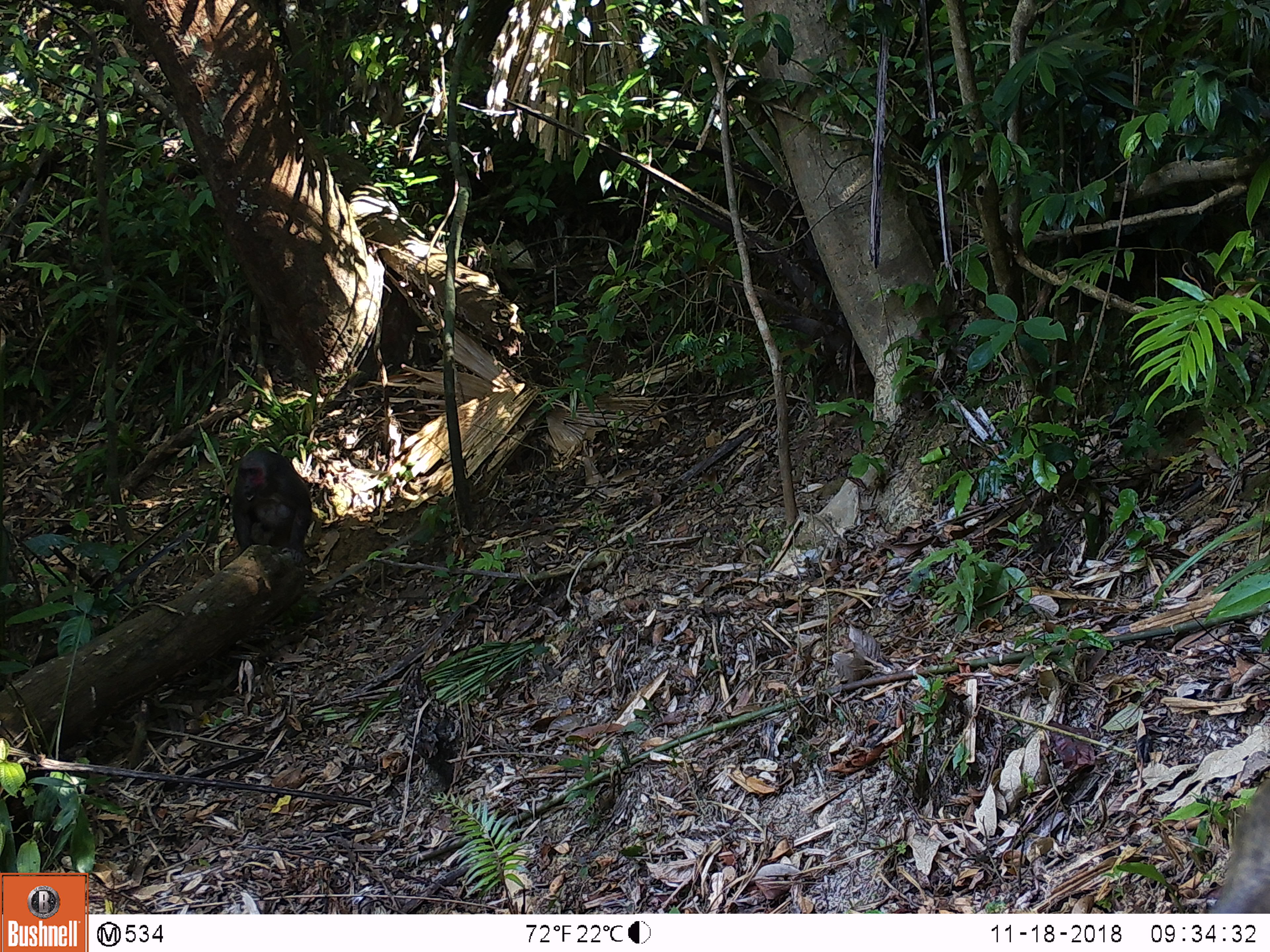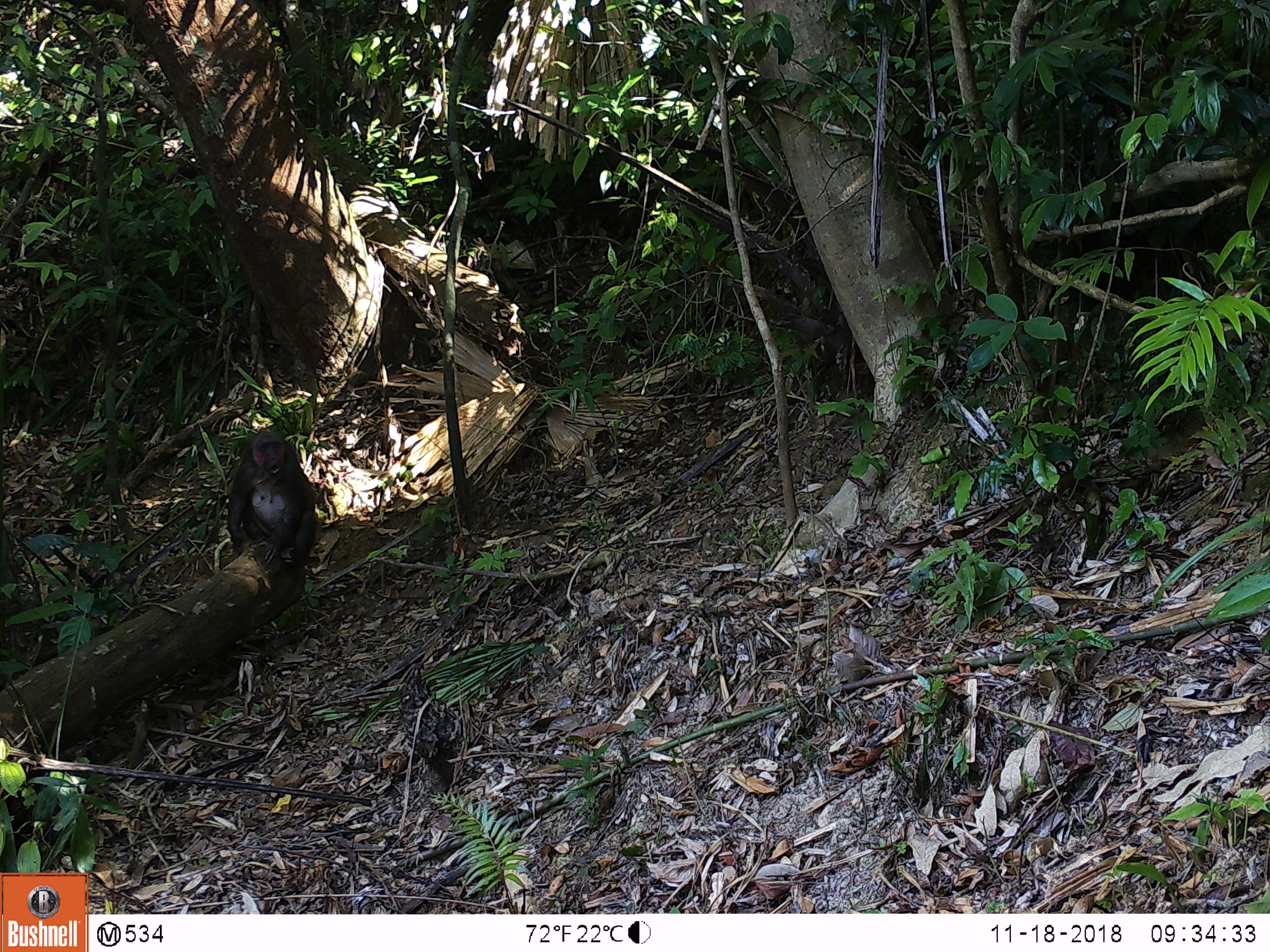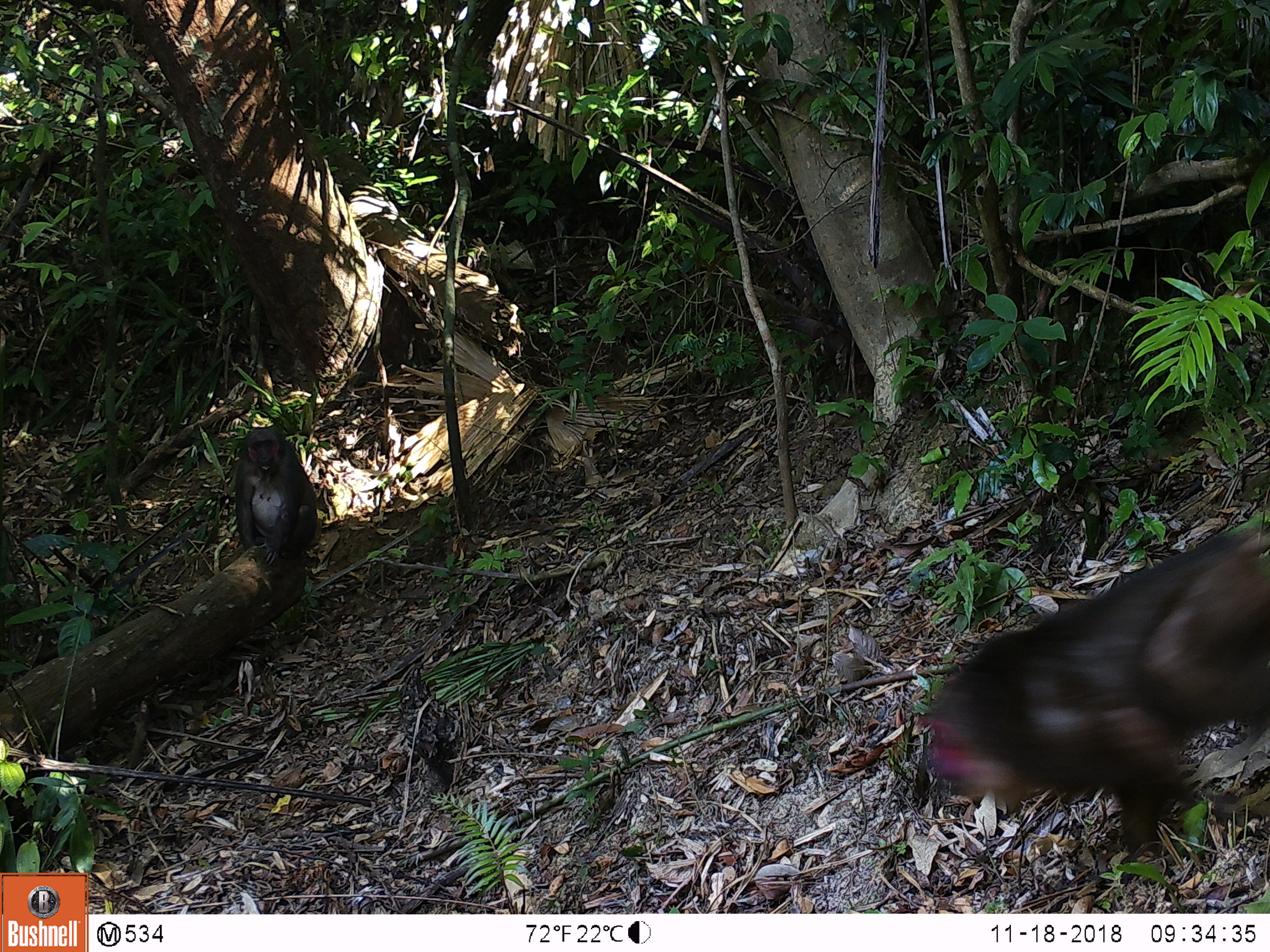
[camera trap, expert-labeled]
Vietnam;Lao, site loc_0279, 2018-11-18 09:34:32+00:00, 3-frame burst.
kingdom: Animalia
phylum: Chordata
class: Mammalia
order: Primates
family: Cercopithecidae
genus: Macaca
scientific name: Macaca arctoides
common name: stump-tailed macaque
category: stump tailed macaque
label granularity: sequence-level